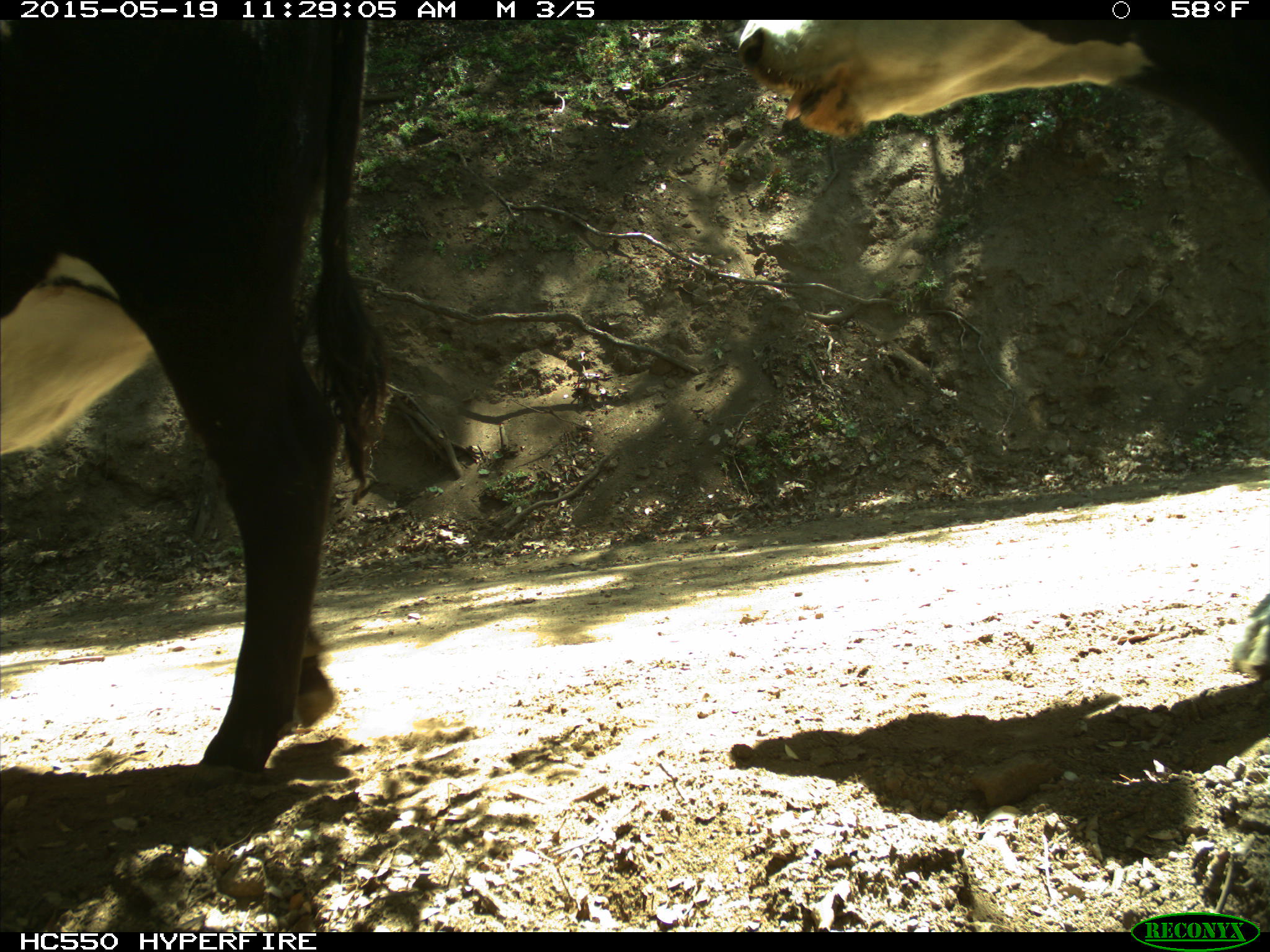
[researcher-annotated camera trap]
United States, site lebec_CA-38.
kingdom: Animalia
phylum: Chordata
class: Mammalia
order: Artiodactyla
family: Bovidae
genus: Bos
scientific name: Bos taurus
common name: domestic cow